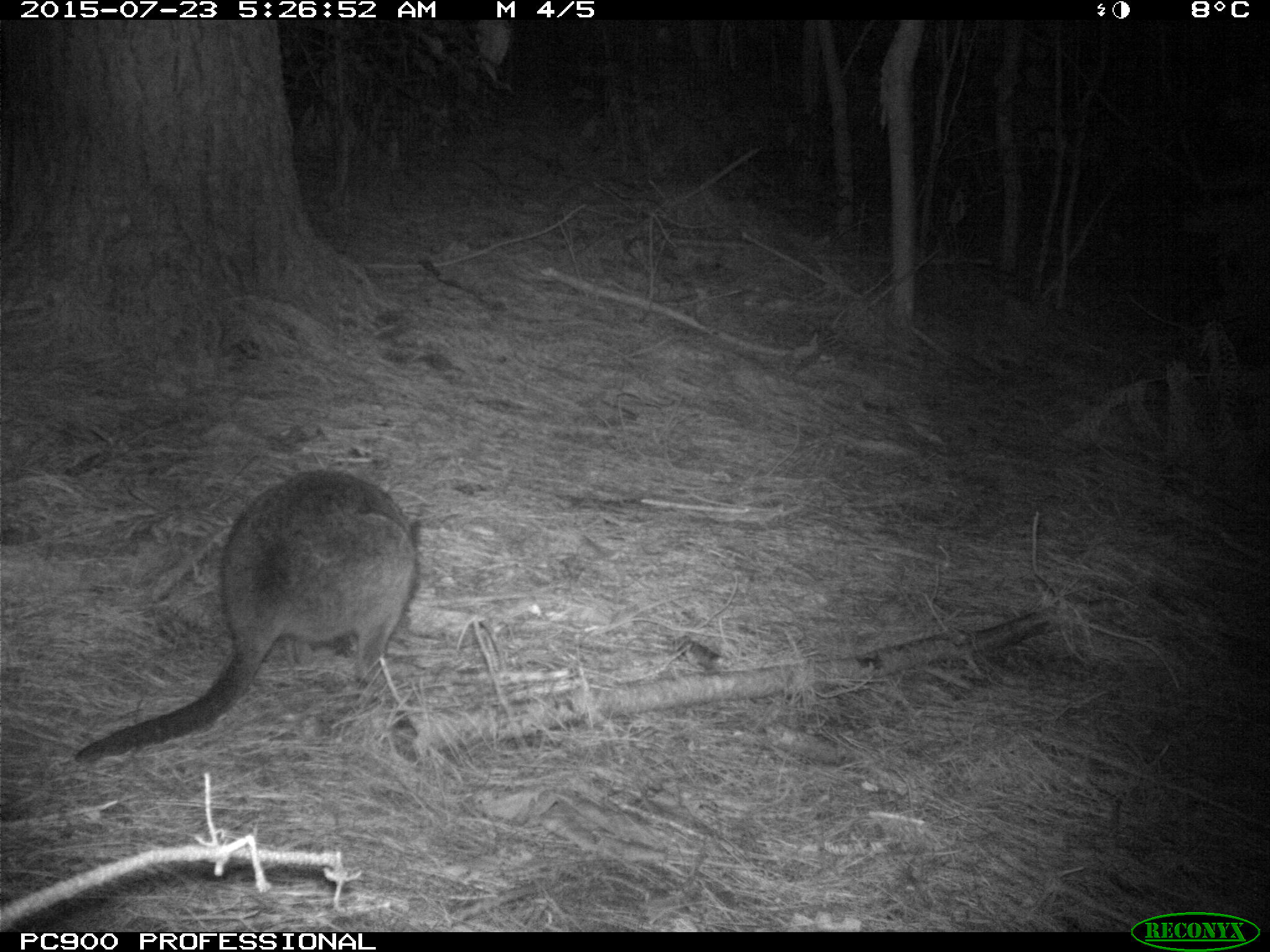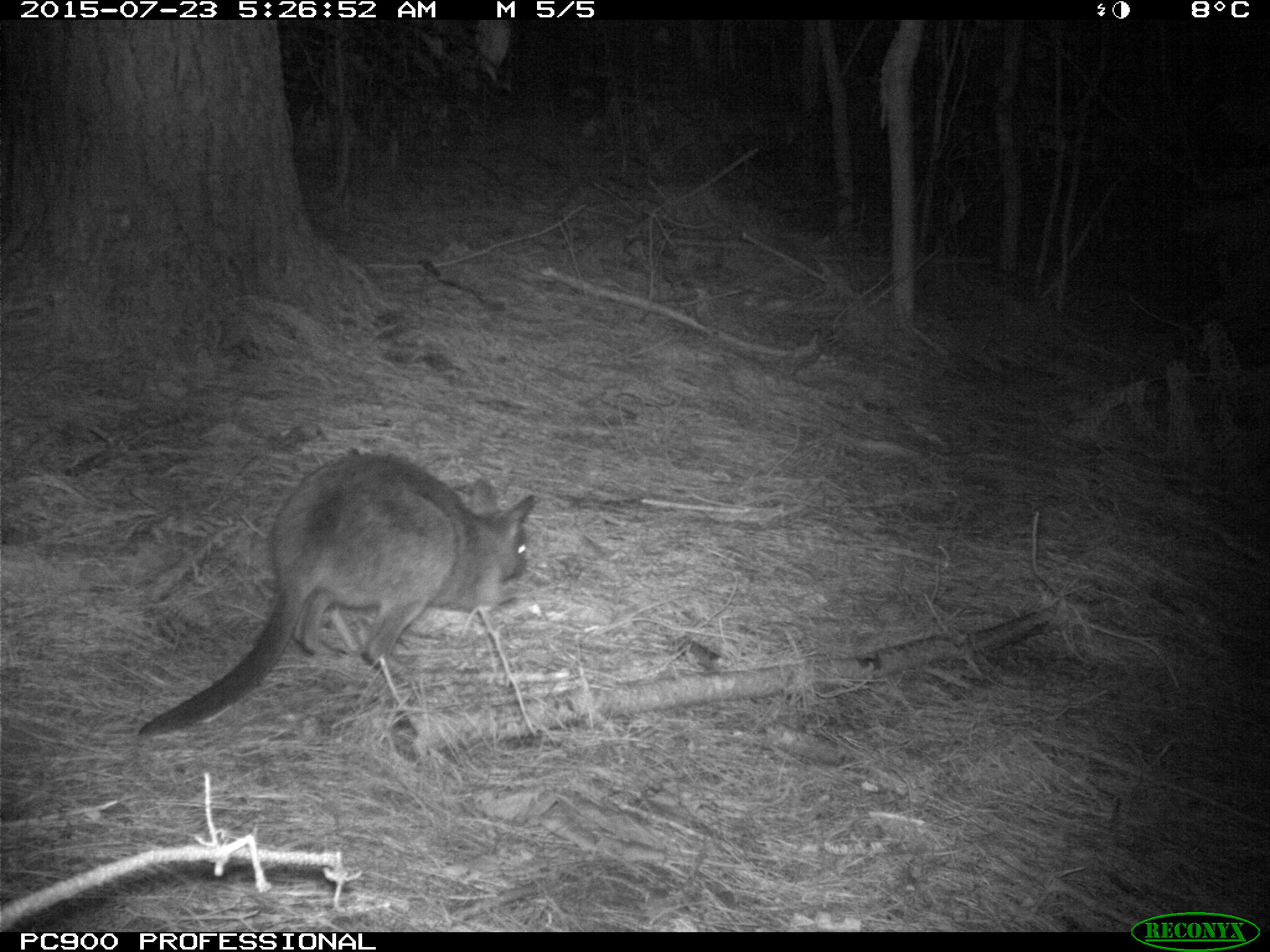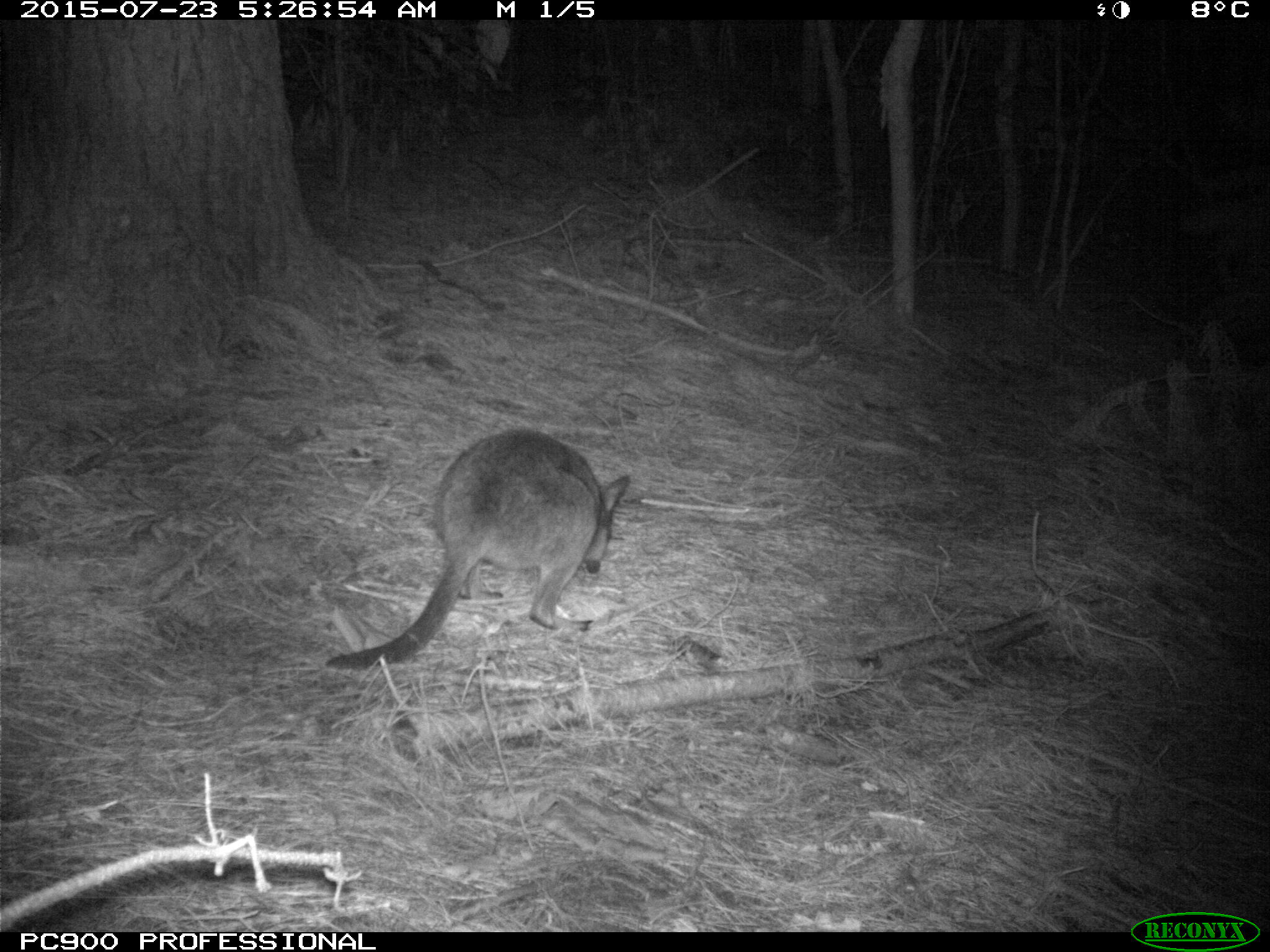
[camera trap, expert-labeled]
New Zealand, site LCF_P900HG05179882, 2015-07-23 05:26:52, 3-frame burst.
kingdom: Animalia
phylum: Chordata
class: Mammalia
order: Diprotodontia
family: Macropodidae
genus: Notamacropus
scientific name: Notamacropus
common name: wallaby